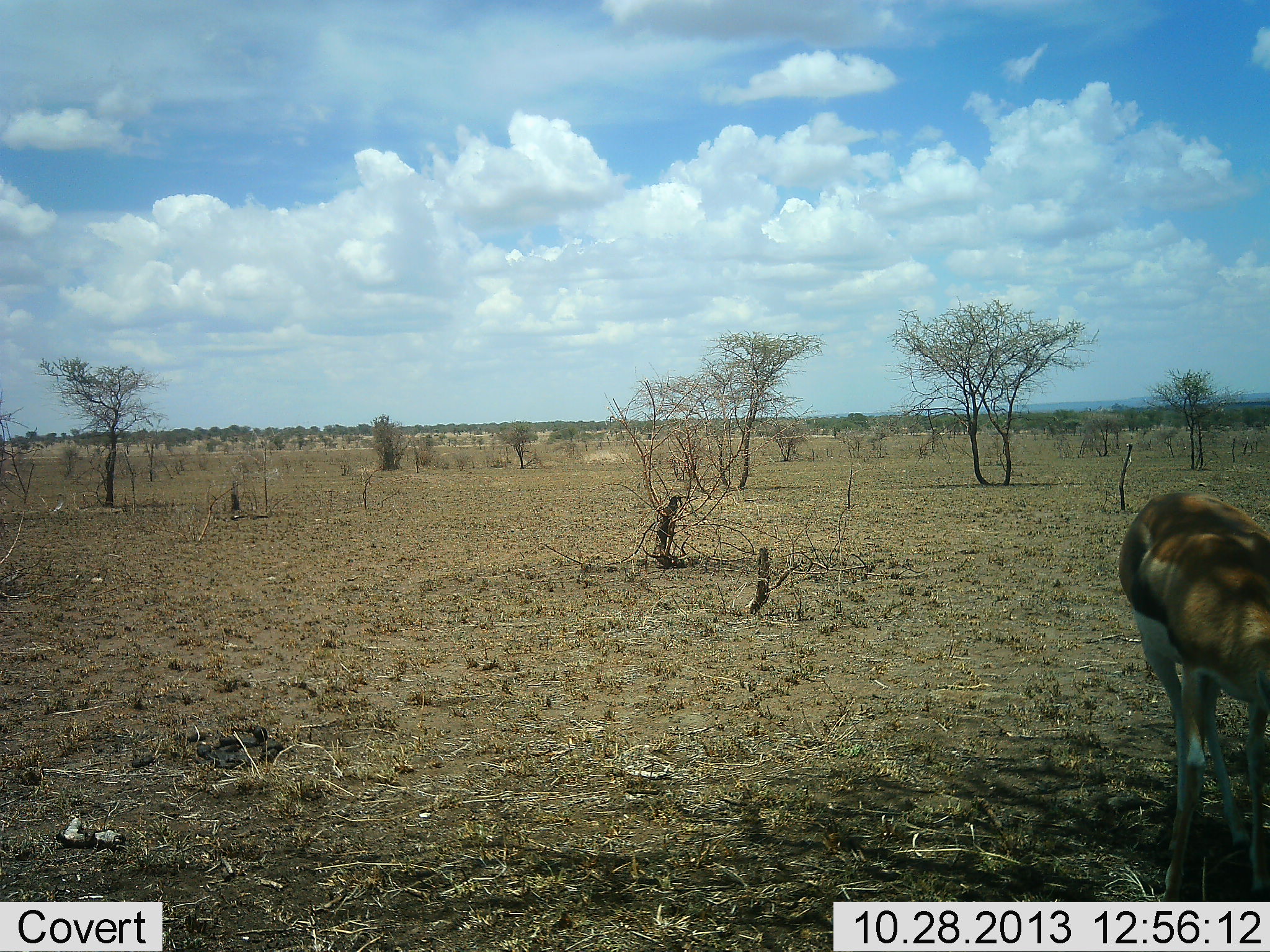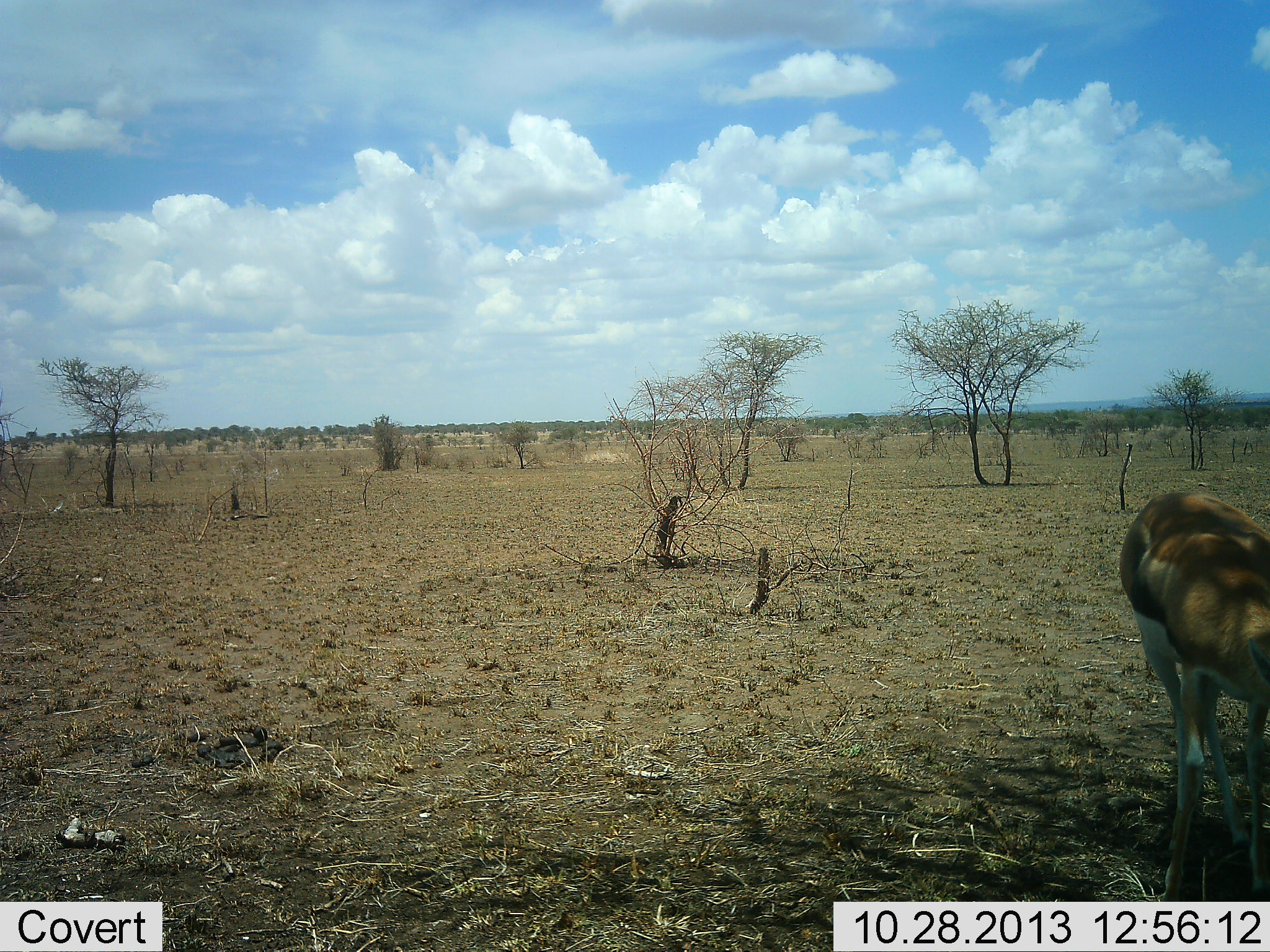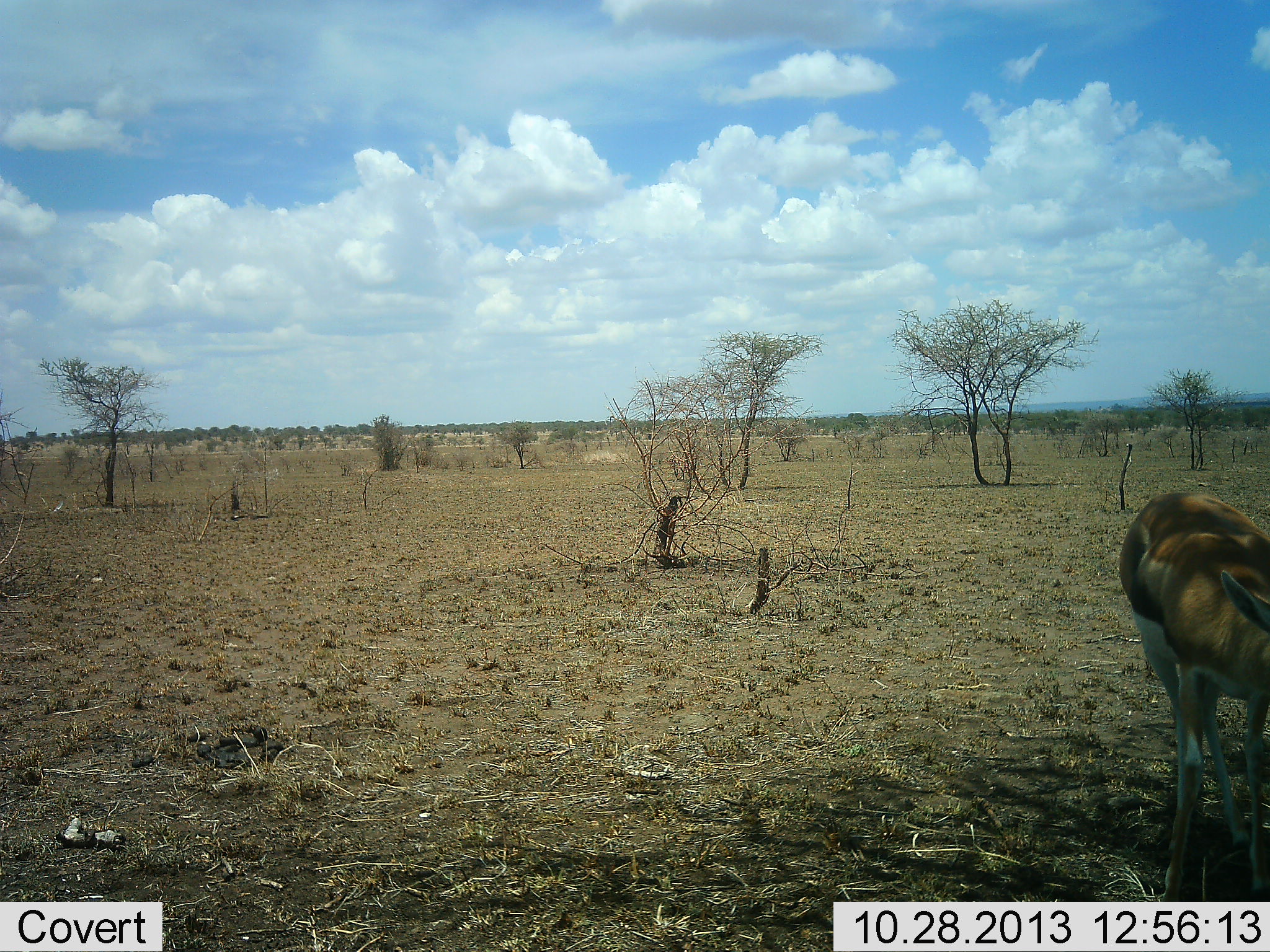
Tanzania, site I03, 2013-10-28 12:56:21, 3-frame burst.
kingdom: Animalia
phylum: Chordata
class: Mammalia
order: Artiodactyla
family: Bovidae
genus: Eudorcas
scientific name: Eudorcas thomsonii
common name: thomson's gazelle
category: gazellethomsons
Gazellethomsons (thomson's gazelle) (Eudorcas thomsonii), count 1. Behavior (volunteer vote fractions): standing 54%, resting 4%, moving 0%, interacting 0%. Young present (vote fraction): 0%. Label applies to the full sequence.